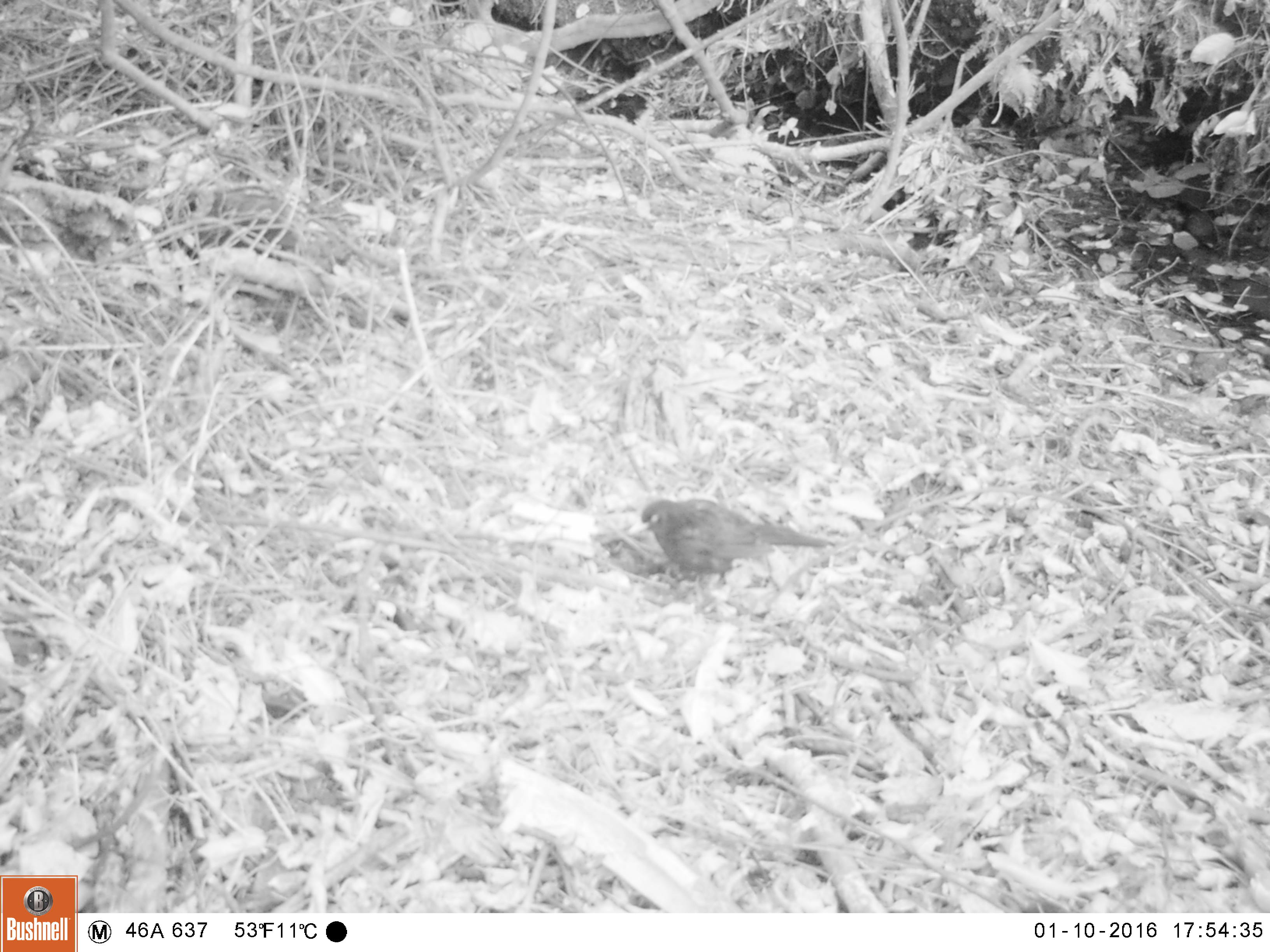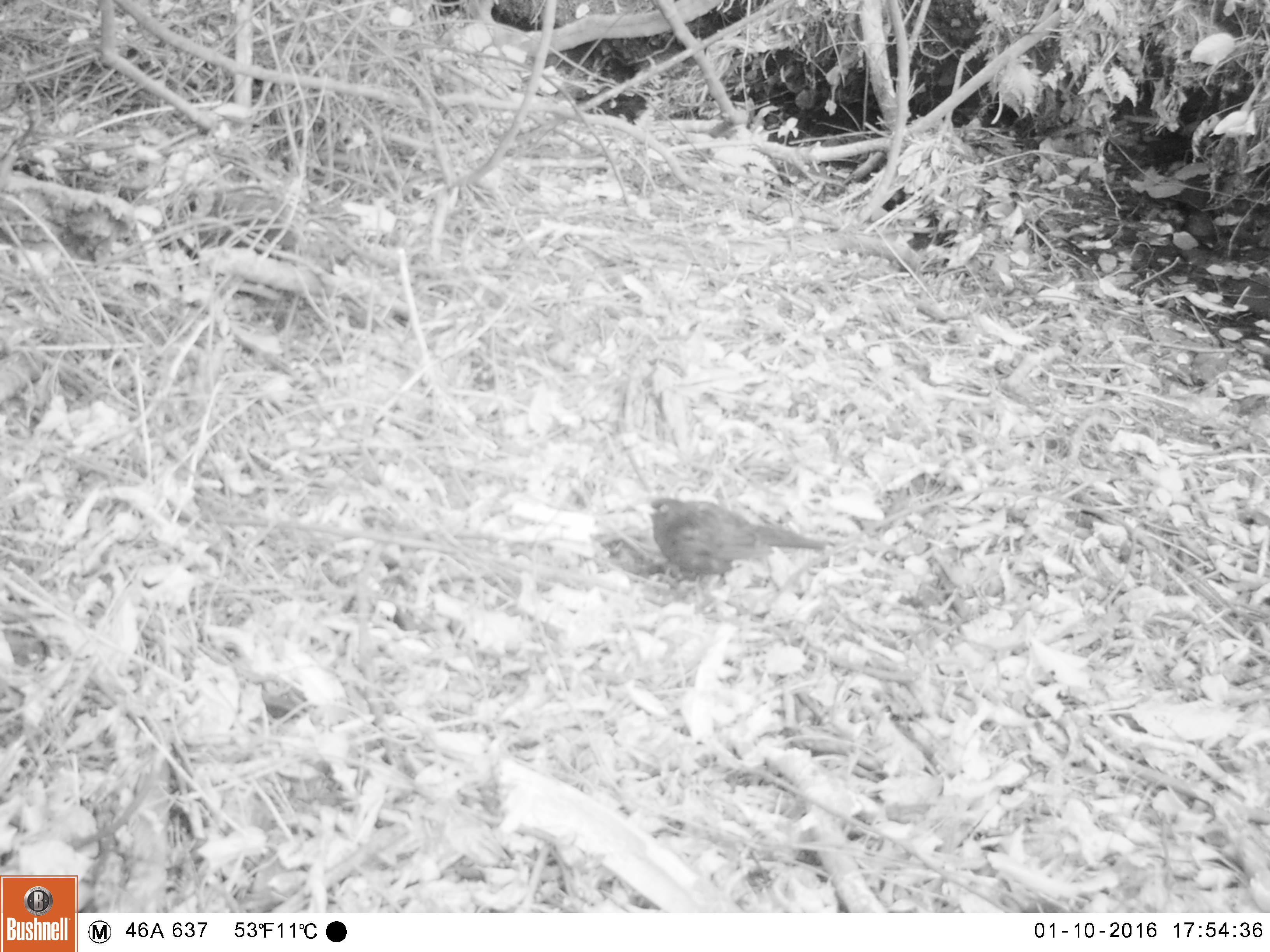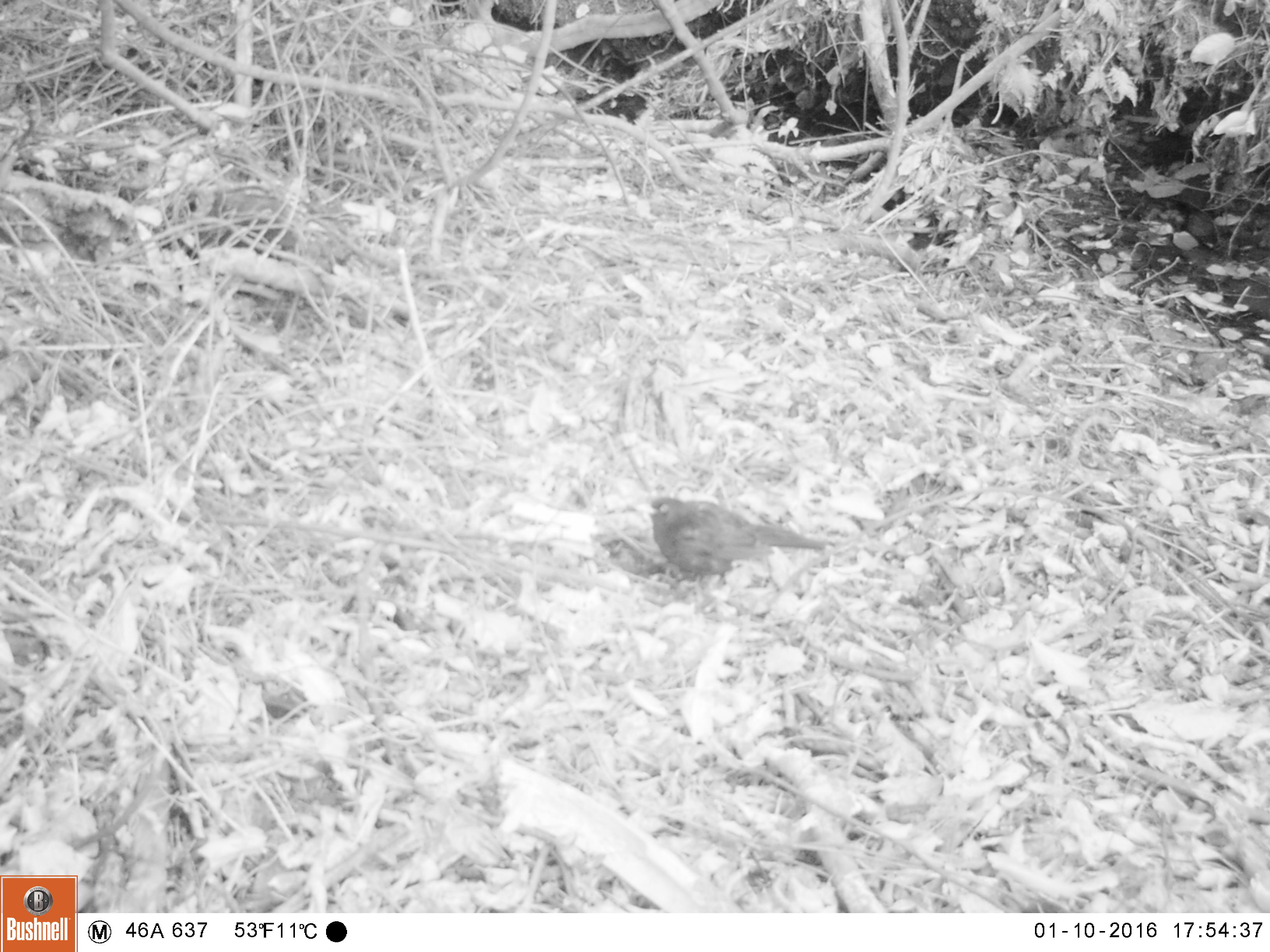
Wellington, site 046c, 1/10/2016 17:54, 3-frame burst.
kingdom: Animalia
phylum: Chordata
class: Aves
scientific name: Aves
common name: bird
Bird (Aves).